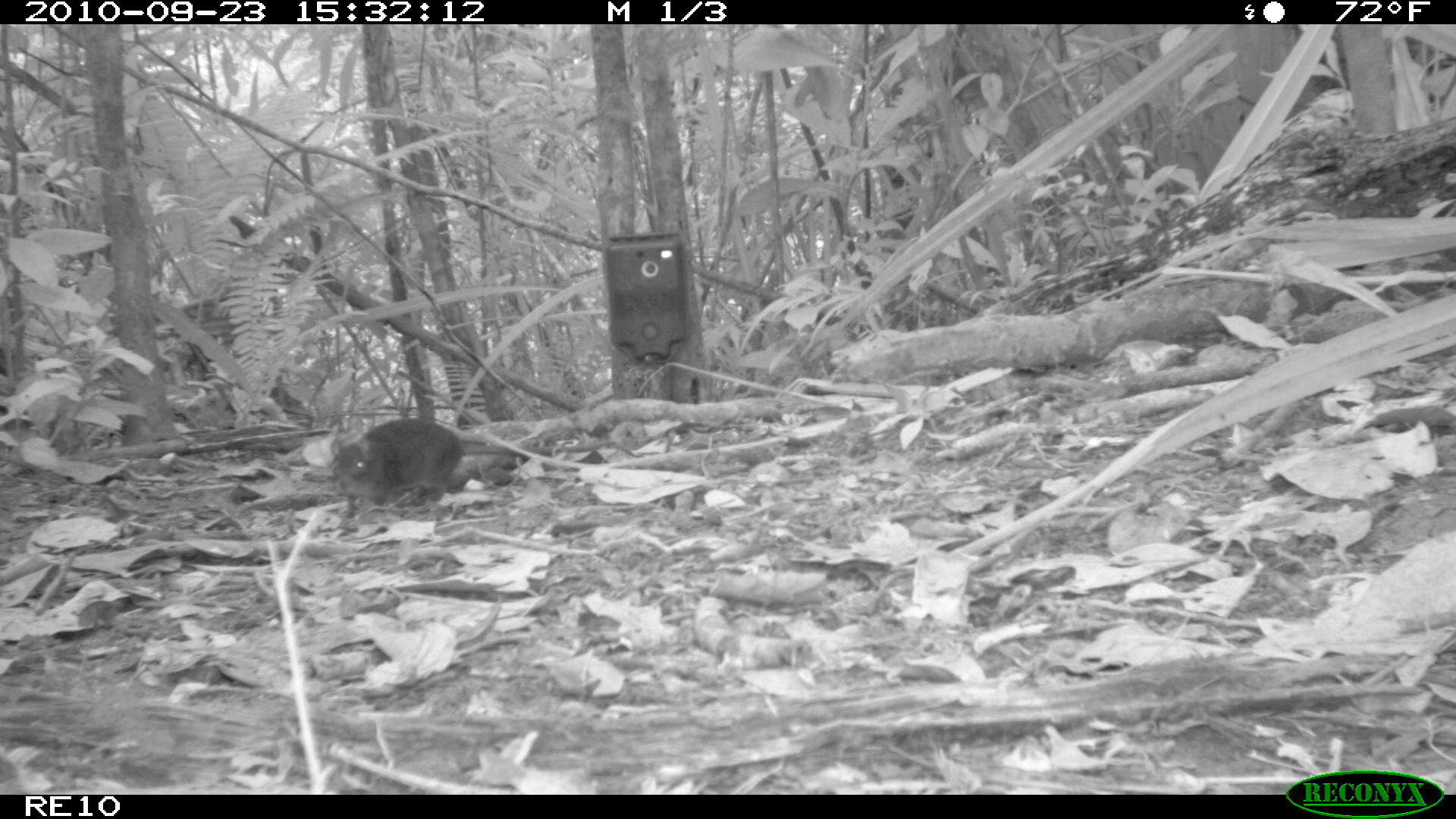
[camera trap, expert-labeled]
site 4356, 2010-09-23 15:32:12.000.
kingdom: Animalia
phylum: Chordata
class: Mammalia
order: Rodentia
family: Muridae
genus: Rattus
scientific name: Rattus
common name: rodent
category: unknown rat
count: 1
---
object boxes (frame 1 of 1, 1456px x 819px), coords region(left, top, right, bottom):
unknown rat: region(326, 416, 619, 514)